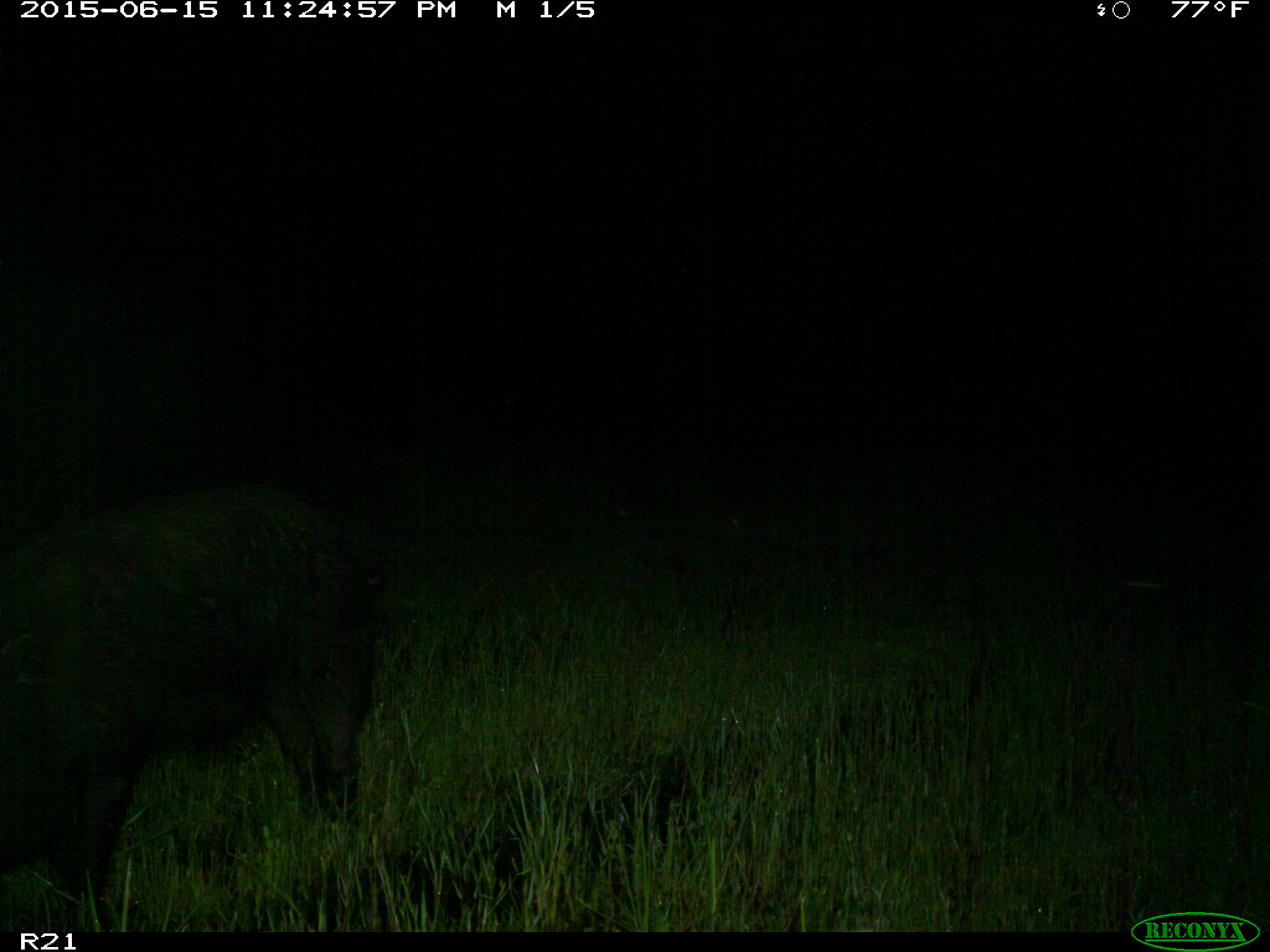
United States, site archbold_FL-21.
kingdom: Animalia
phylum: Chordata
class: Mammalia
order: Artiodactyla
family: Suidae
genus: Sus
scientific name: Sus scrofa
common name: wild boar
Sus scrofa (wild boar).